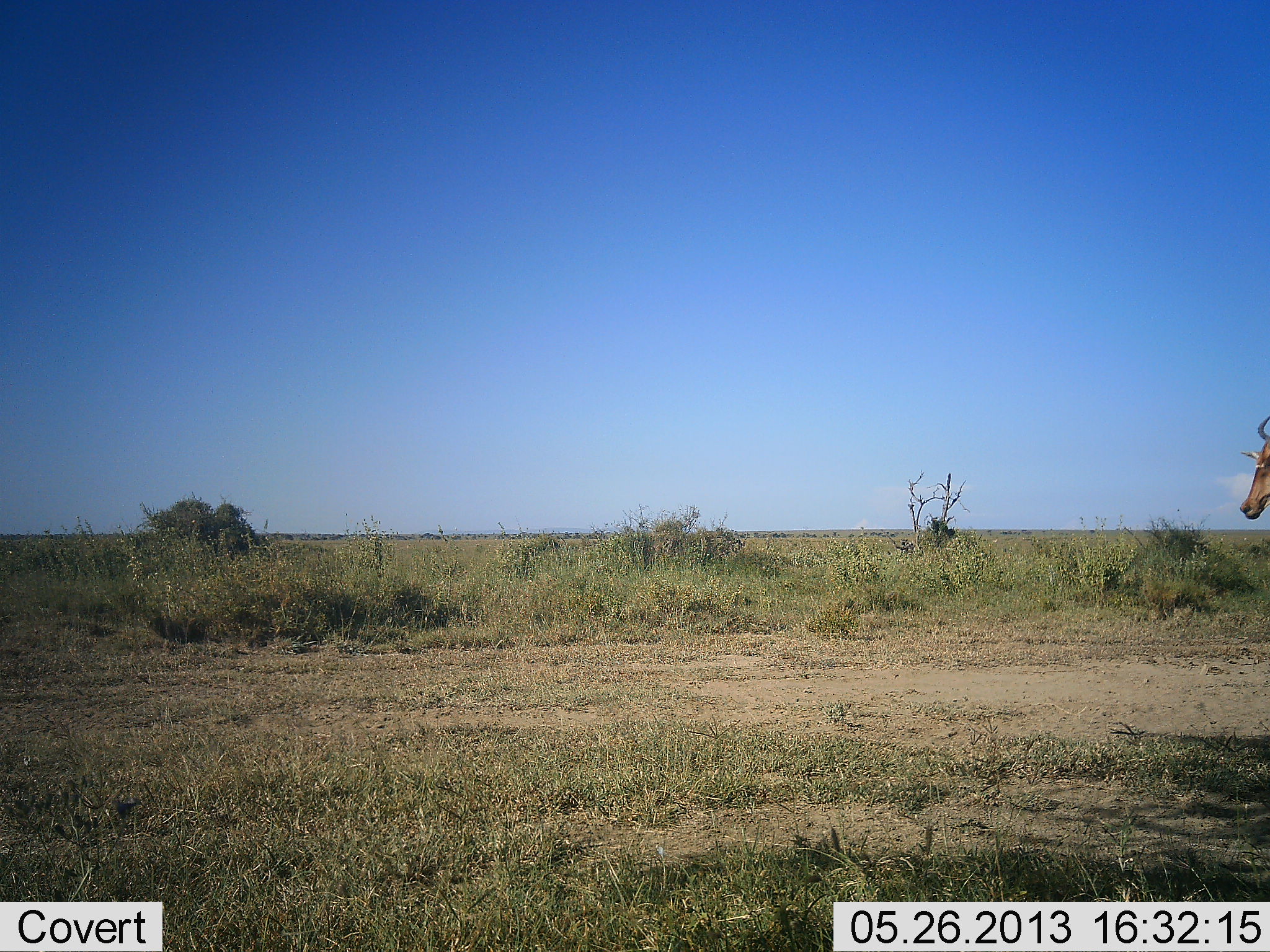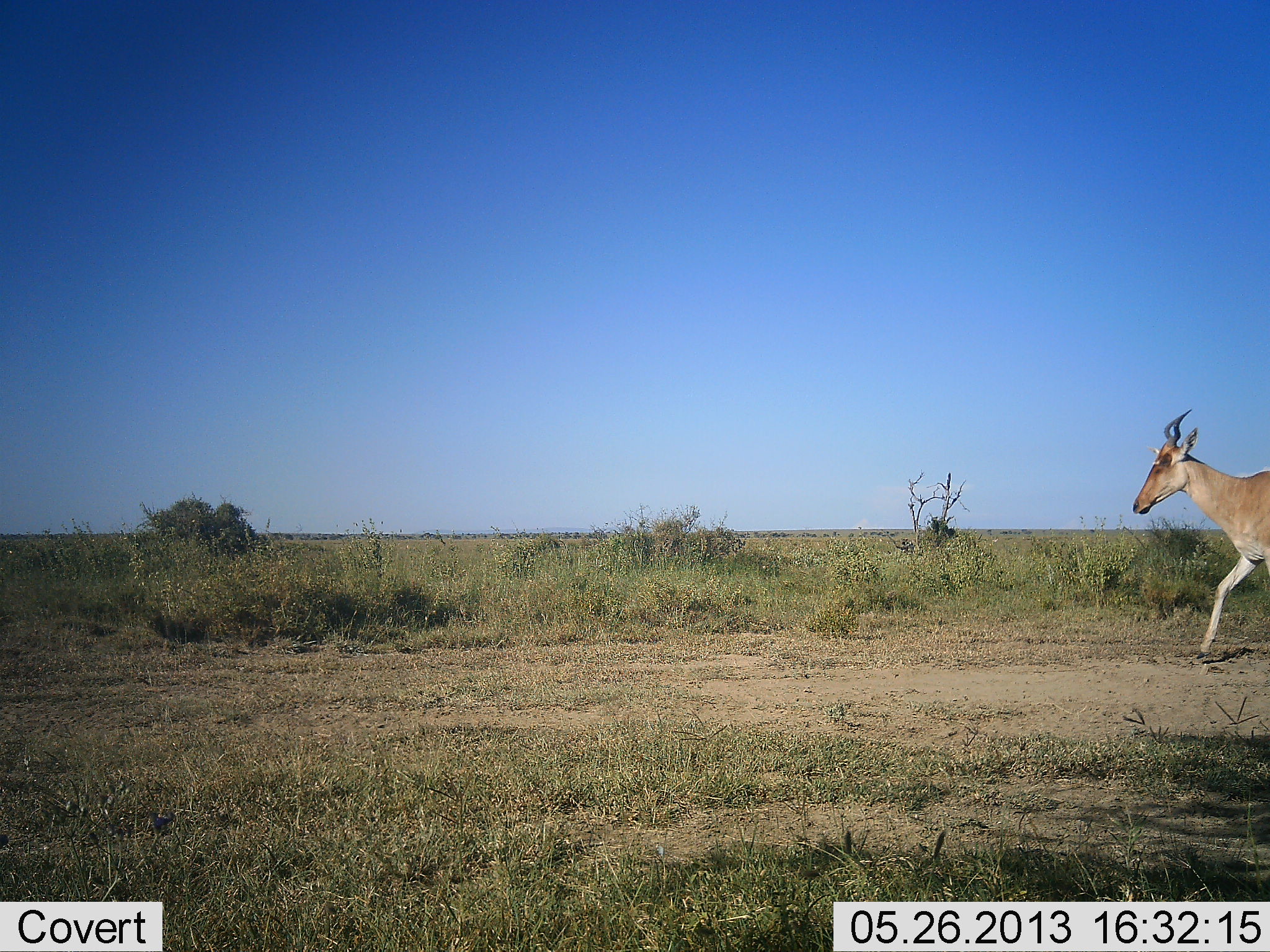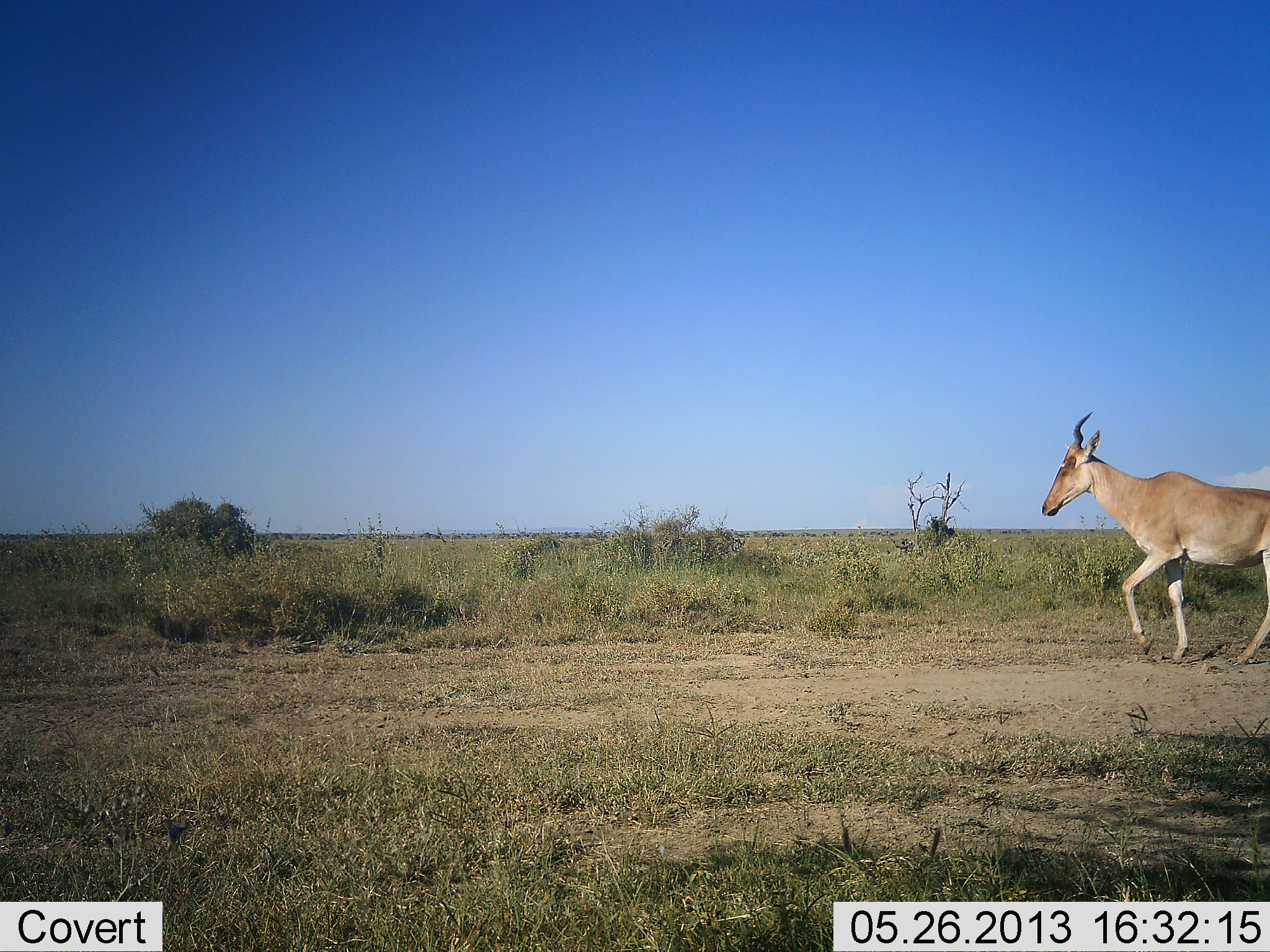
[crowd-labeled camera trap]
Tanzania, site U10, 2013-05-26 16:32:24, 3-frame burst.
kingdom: Animalia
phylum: Chordata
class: Mammalia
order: Artiodactyla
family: Bovidae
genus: Alcelaphus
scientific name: Alcelaphus buselaphus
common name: hartebeest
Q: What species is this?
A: Hartebeest (Alcelaphus buselaphus).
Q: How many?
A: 1.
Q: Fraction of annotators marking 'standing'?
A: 0%.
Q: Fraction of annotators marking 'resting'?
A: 0%.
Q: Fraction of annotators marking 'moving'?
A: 100%.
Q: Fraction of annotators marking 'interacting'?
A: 0%.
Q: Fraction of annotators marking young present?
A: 0%.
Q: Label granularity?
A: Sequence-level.